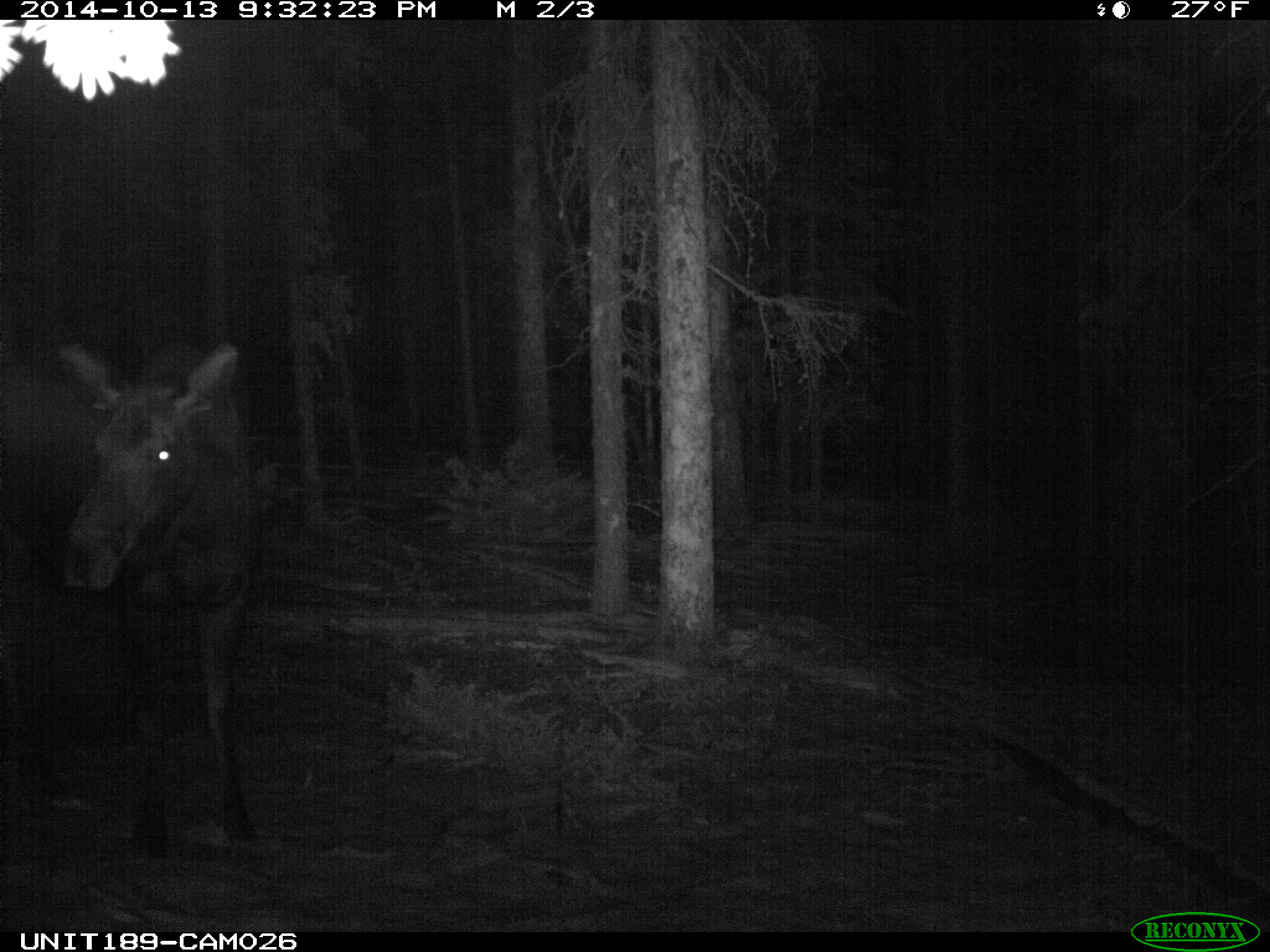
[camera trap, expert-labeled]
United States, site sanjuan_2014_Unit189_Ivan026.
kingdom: Animalia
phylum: Chordata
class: Mammalia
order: Artiodactyla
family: Cervidae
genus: Alces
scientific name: Alces alces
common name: moose